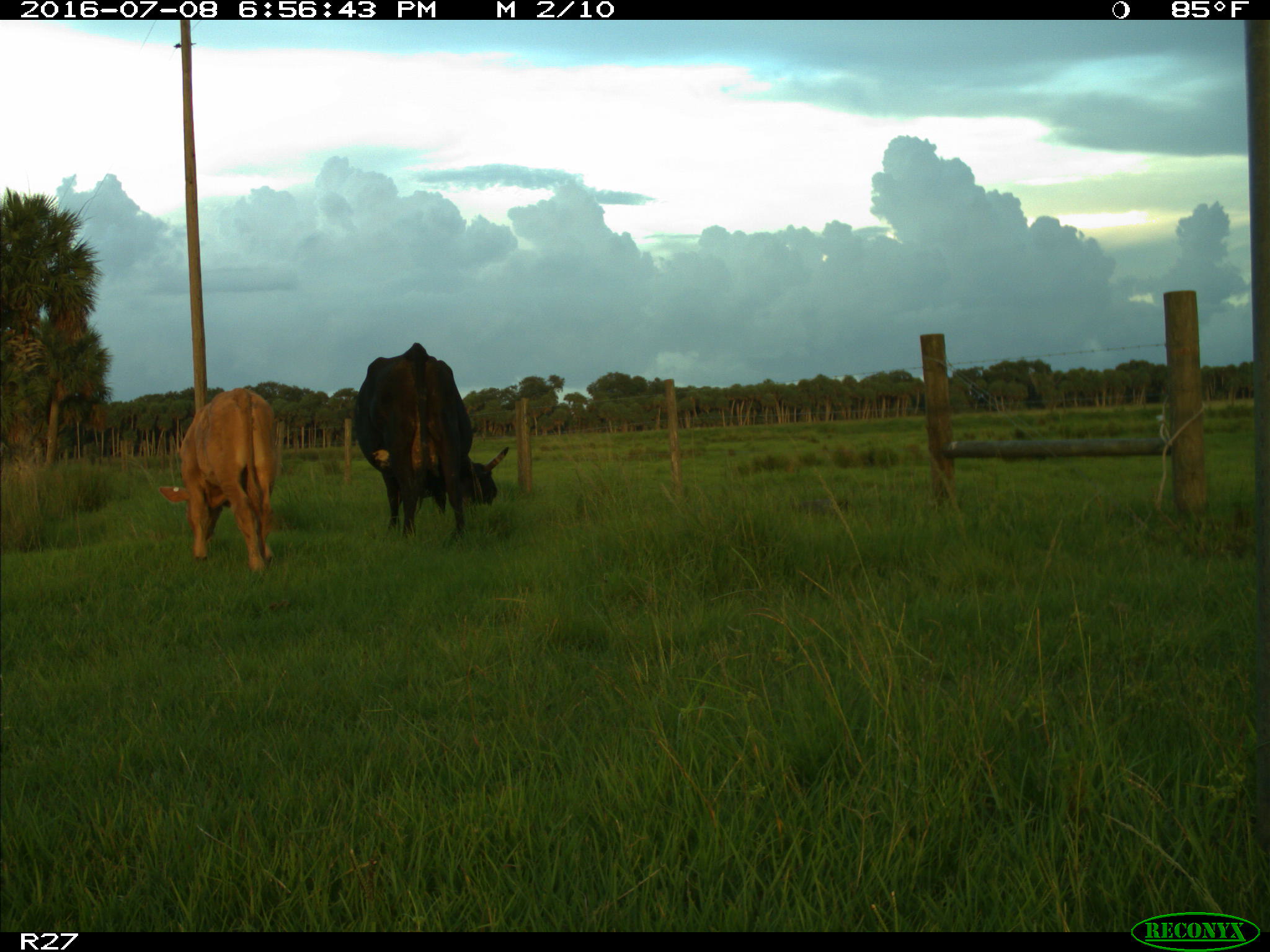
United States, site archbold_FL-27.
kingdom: Animalia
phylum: Chordata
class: Mammalia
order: Artiodactyla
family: Bovidae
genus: Bos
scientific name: Bos taurus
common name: domestic cow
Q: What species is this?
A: Bos taurus (domestic cow).